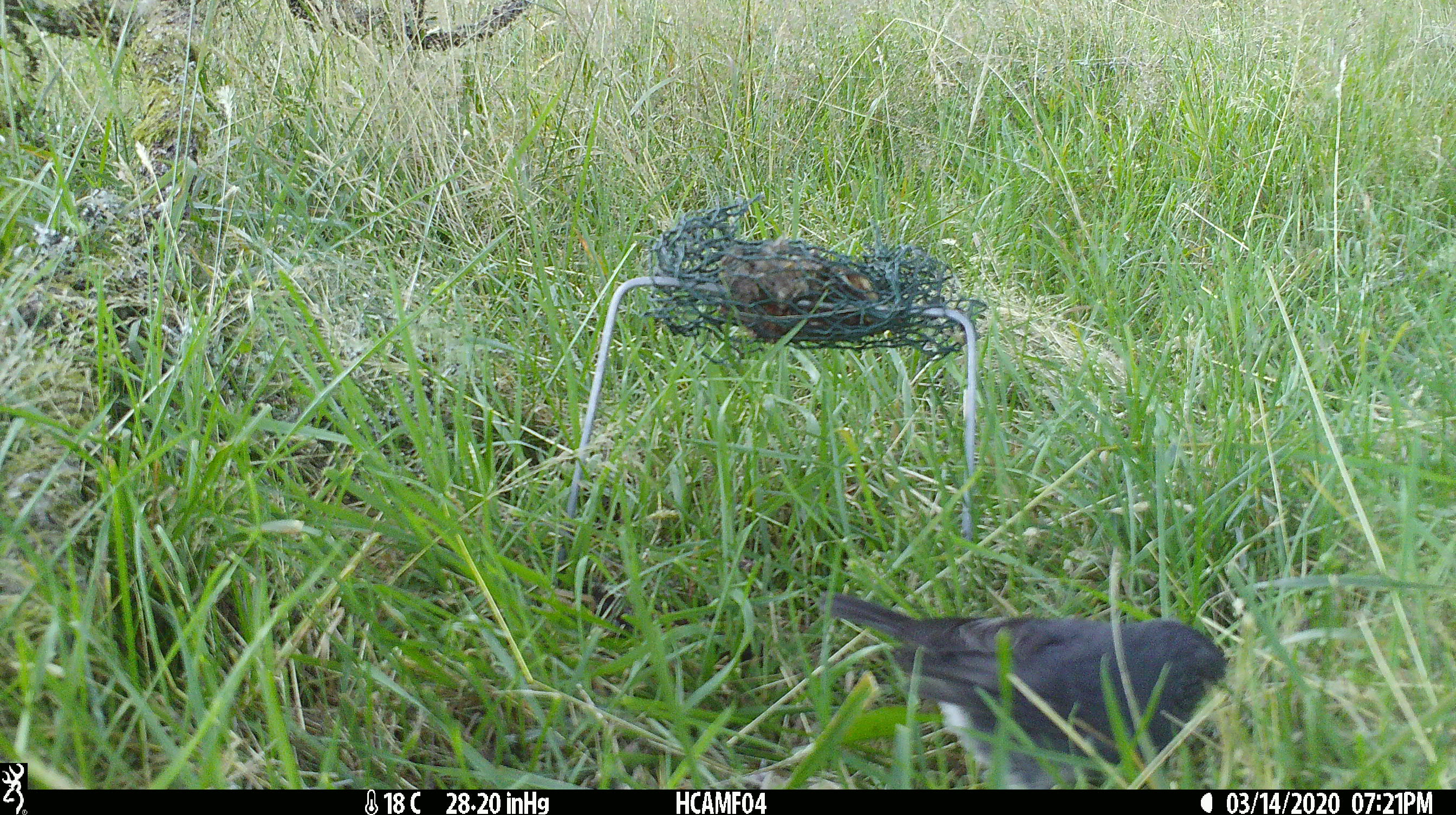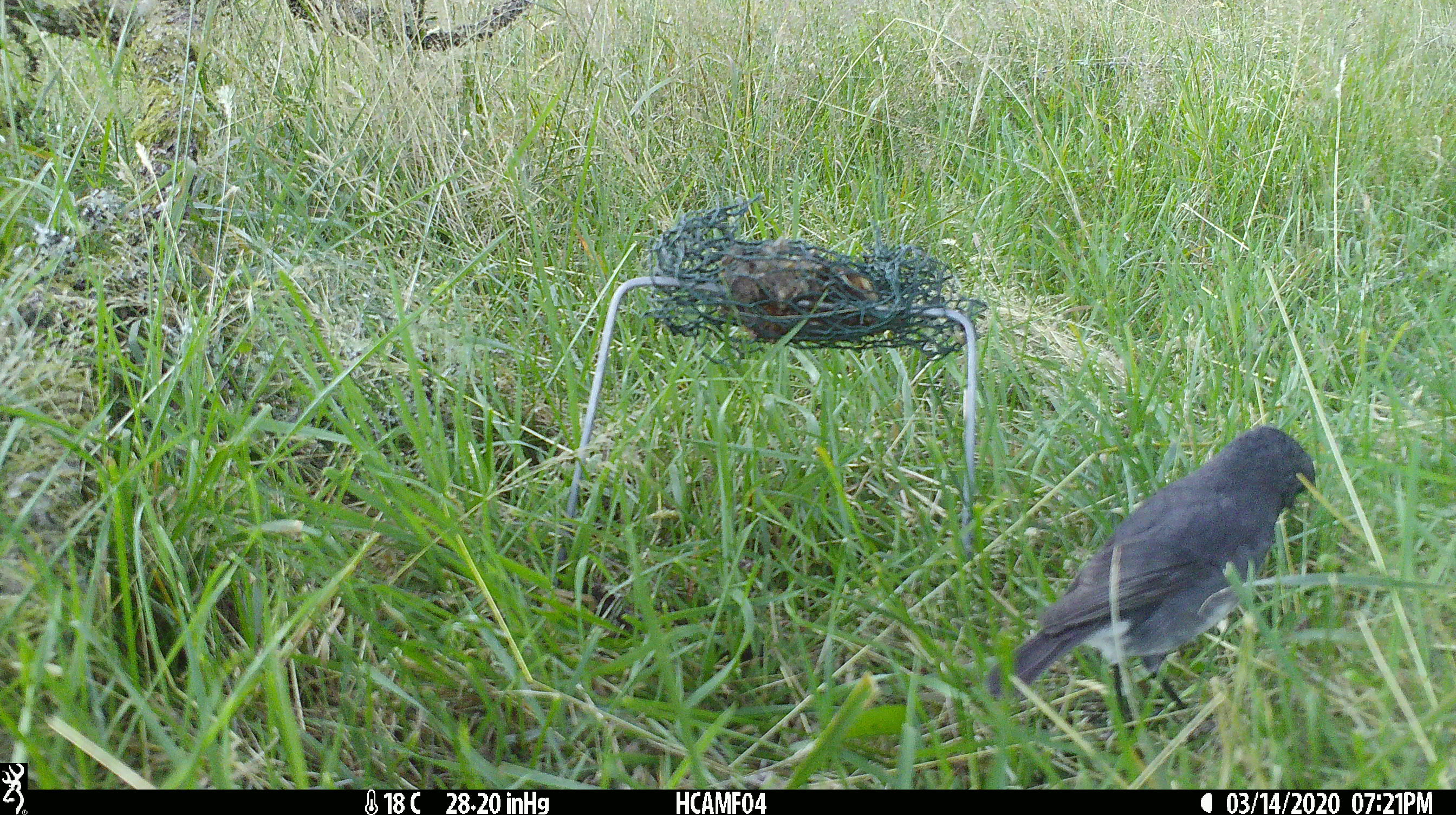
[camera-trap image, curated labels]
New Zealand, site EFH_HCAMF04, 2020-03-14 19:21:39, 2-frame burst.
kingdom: Animalia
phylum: Chordata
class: Aves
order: Passeriformes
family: Petroicidae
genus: Petroica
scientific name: Petroica australis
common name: new zealand robin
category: robin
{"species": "robin (new zealand robin) (Petroica australis)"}